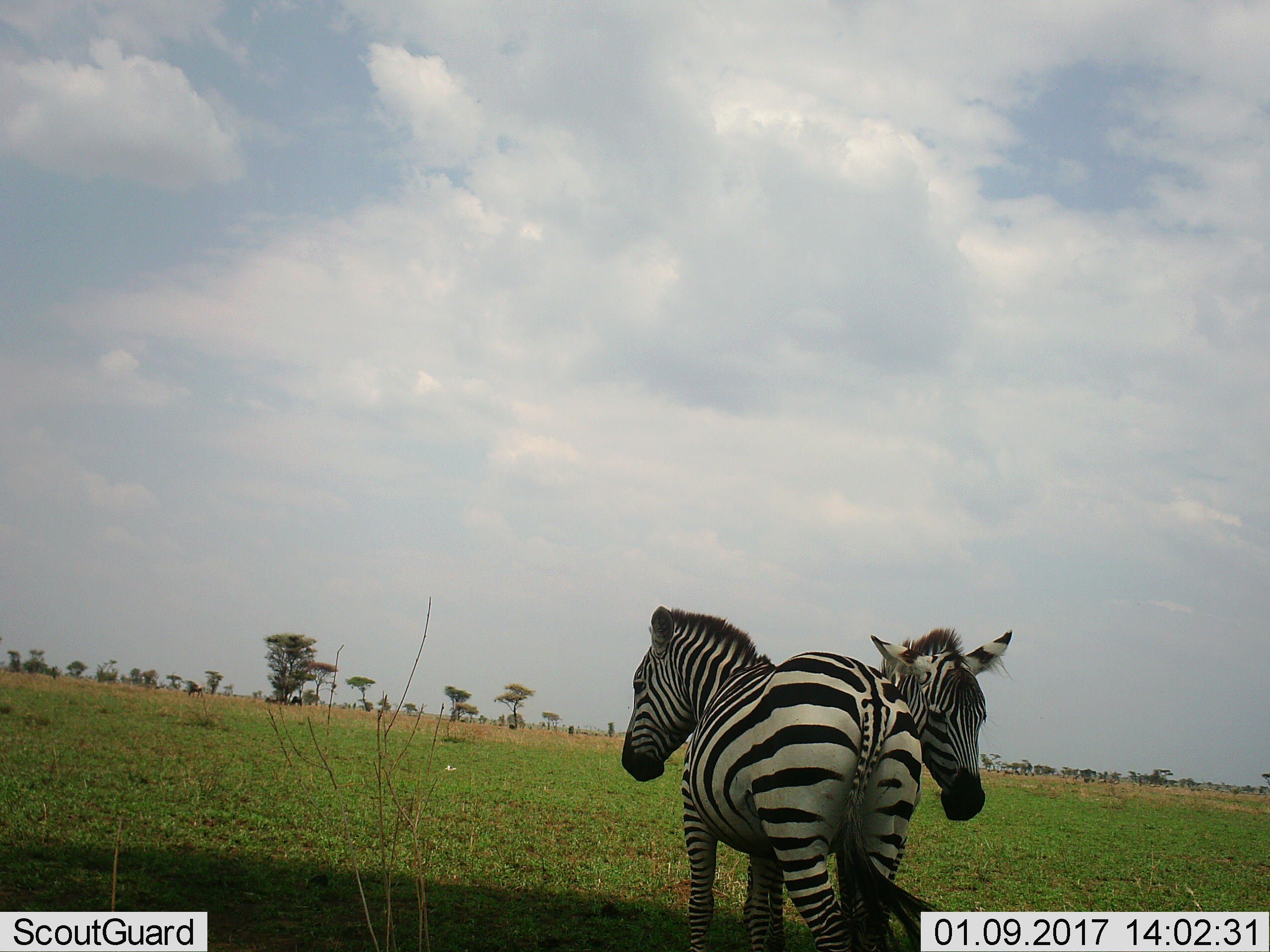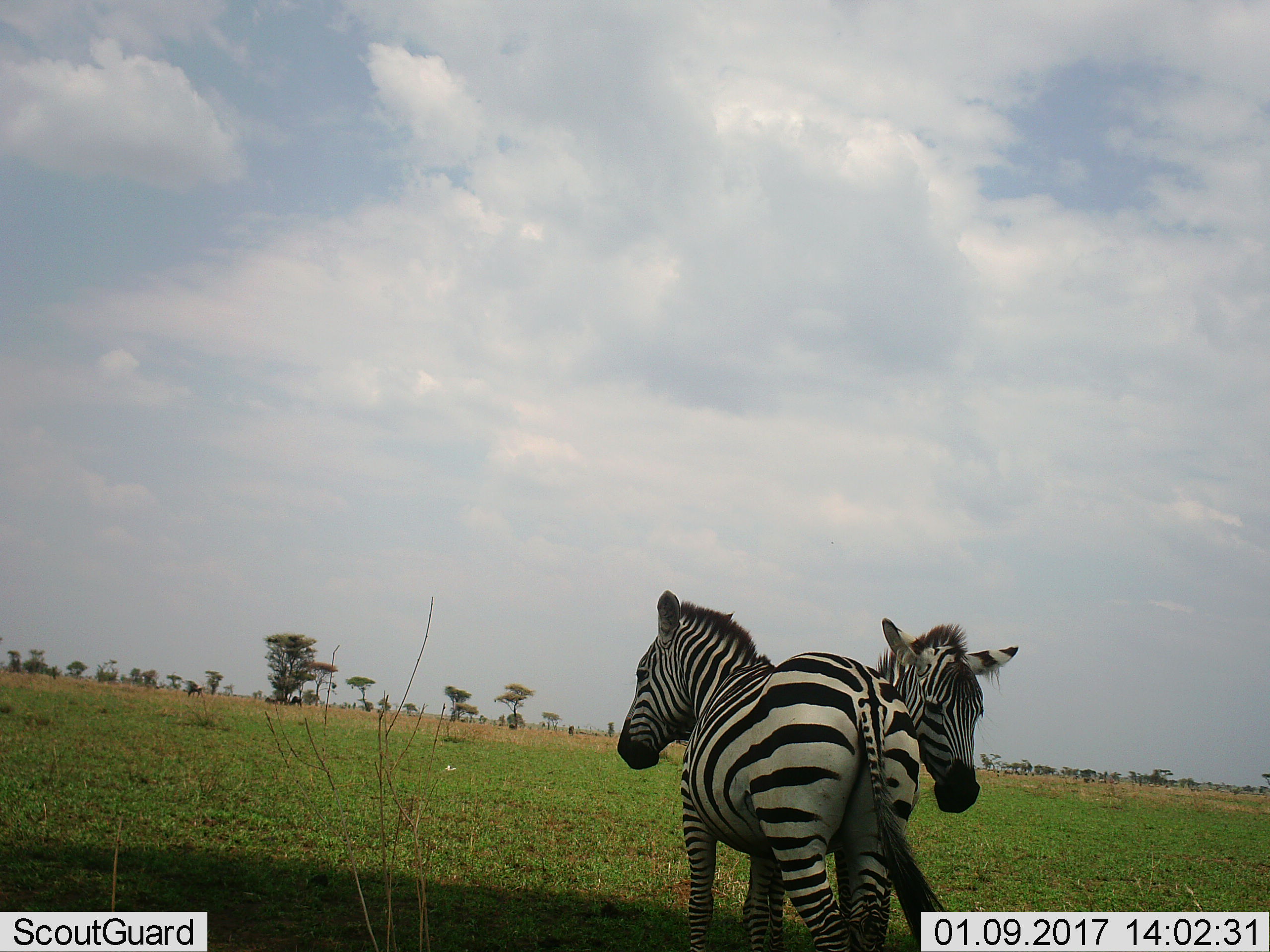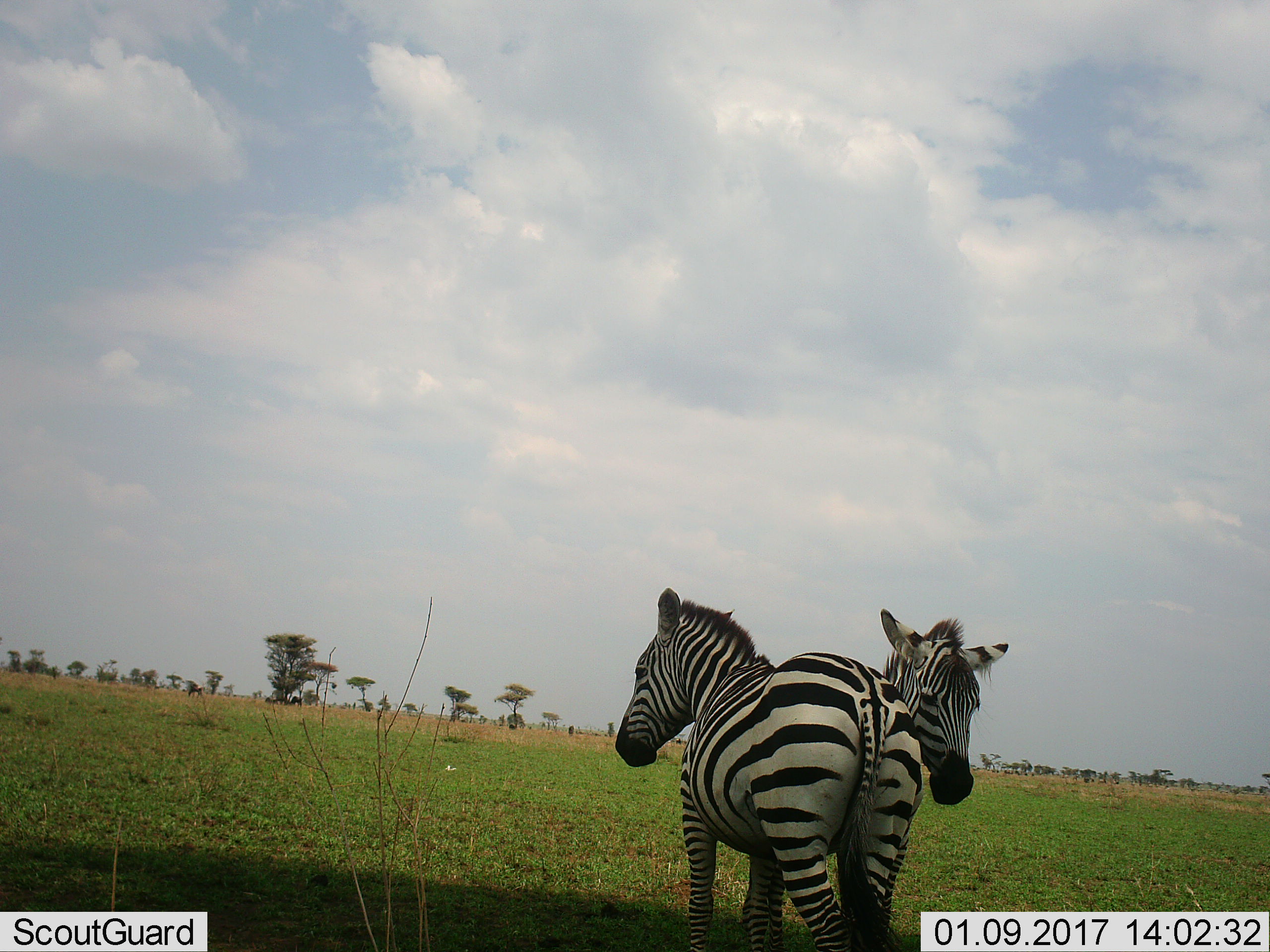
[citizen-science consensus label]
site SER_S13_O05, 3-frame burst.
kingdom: Animalia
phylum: Chordata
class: Mammalia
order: Perissodactyla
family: Equidae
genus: Equus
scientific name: Equus quagga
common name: plains zebra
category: zebraplains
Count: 2.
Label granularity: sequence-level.